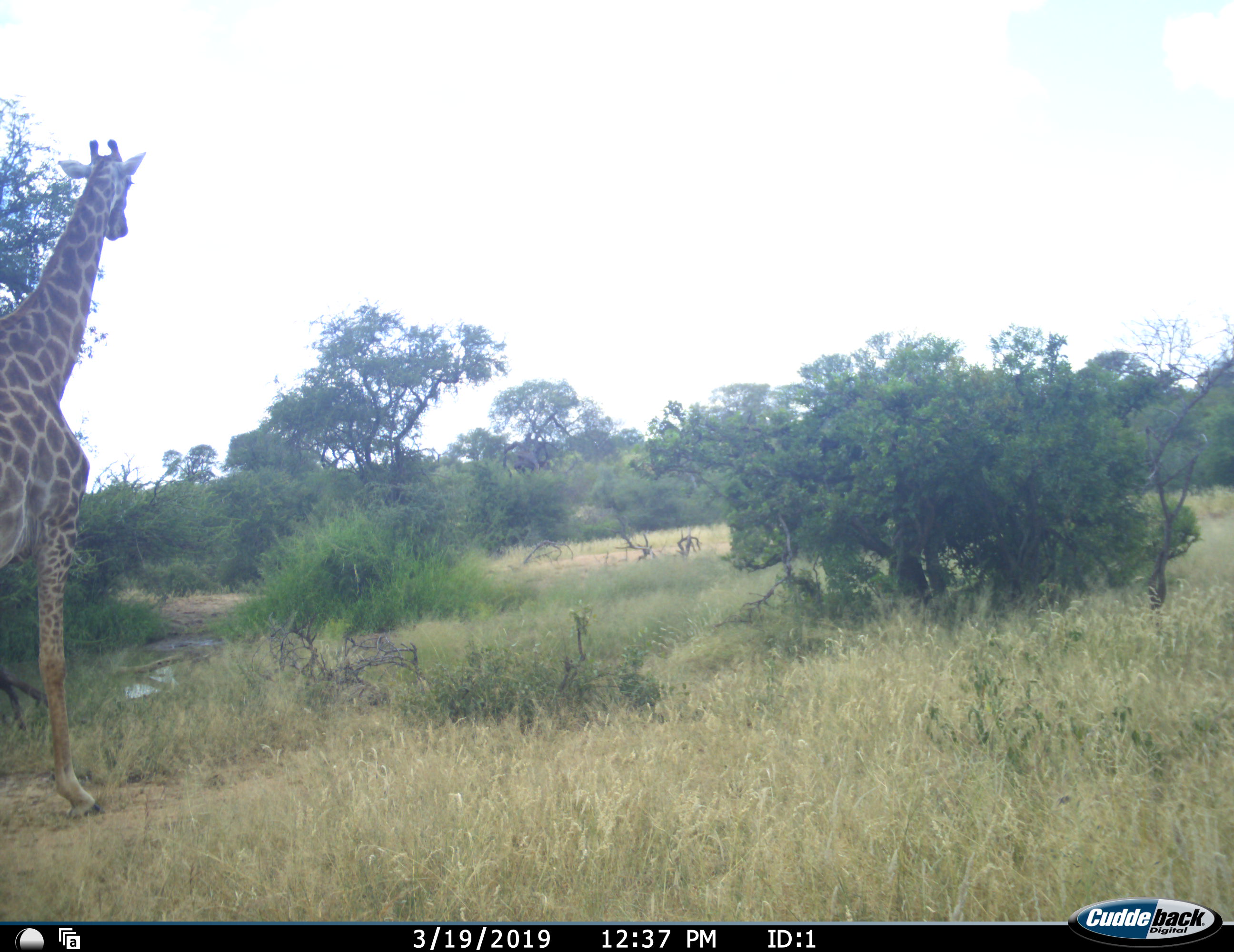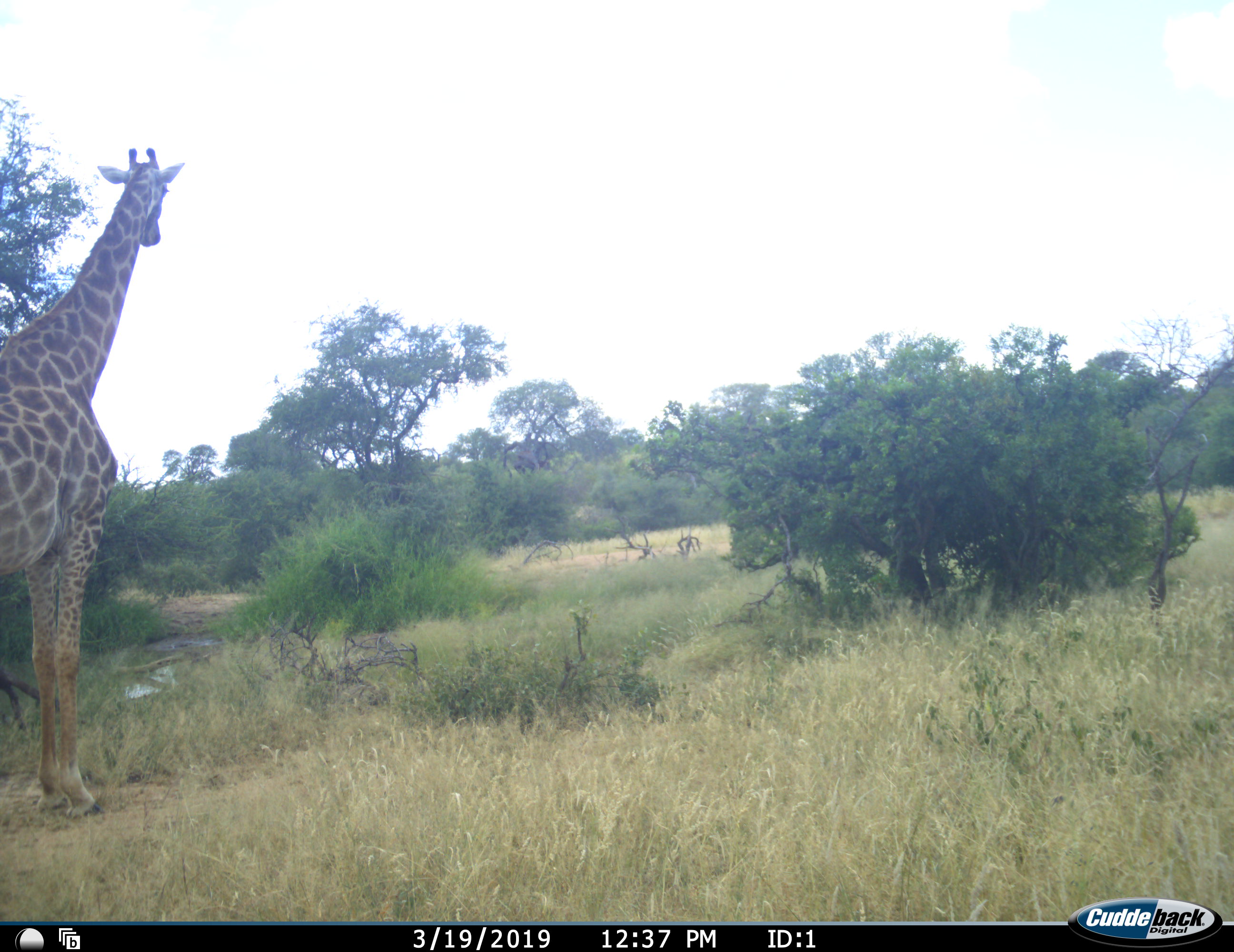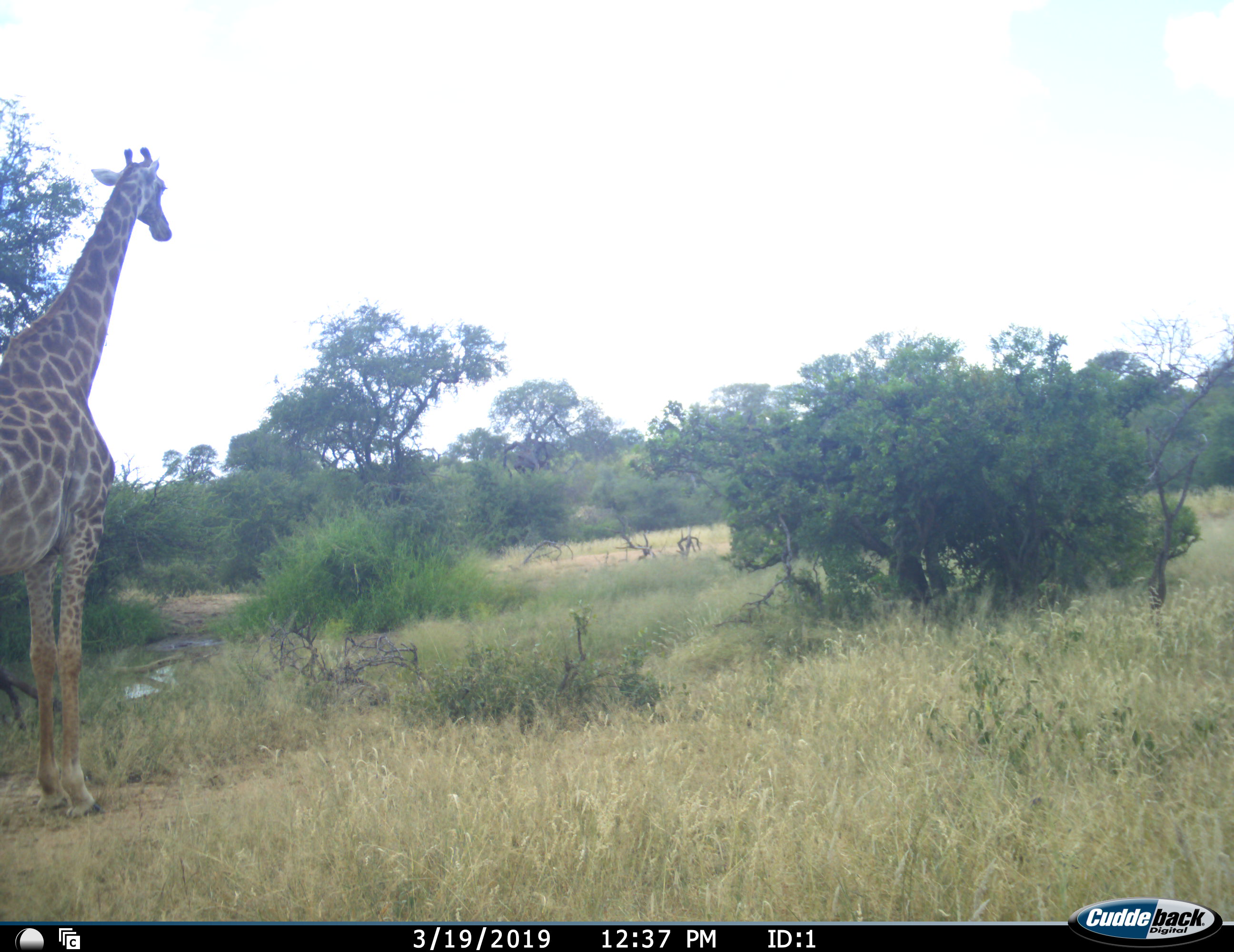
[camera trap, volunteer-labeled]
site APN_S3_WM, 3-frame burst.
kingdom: Animalia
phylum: Chordata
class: Mammalia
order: Artiodactyla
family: Giraffidae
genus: Giraffa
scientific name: Giraffa camelopardalis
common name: giraffe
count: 1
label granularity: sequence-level